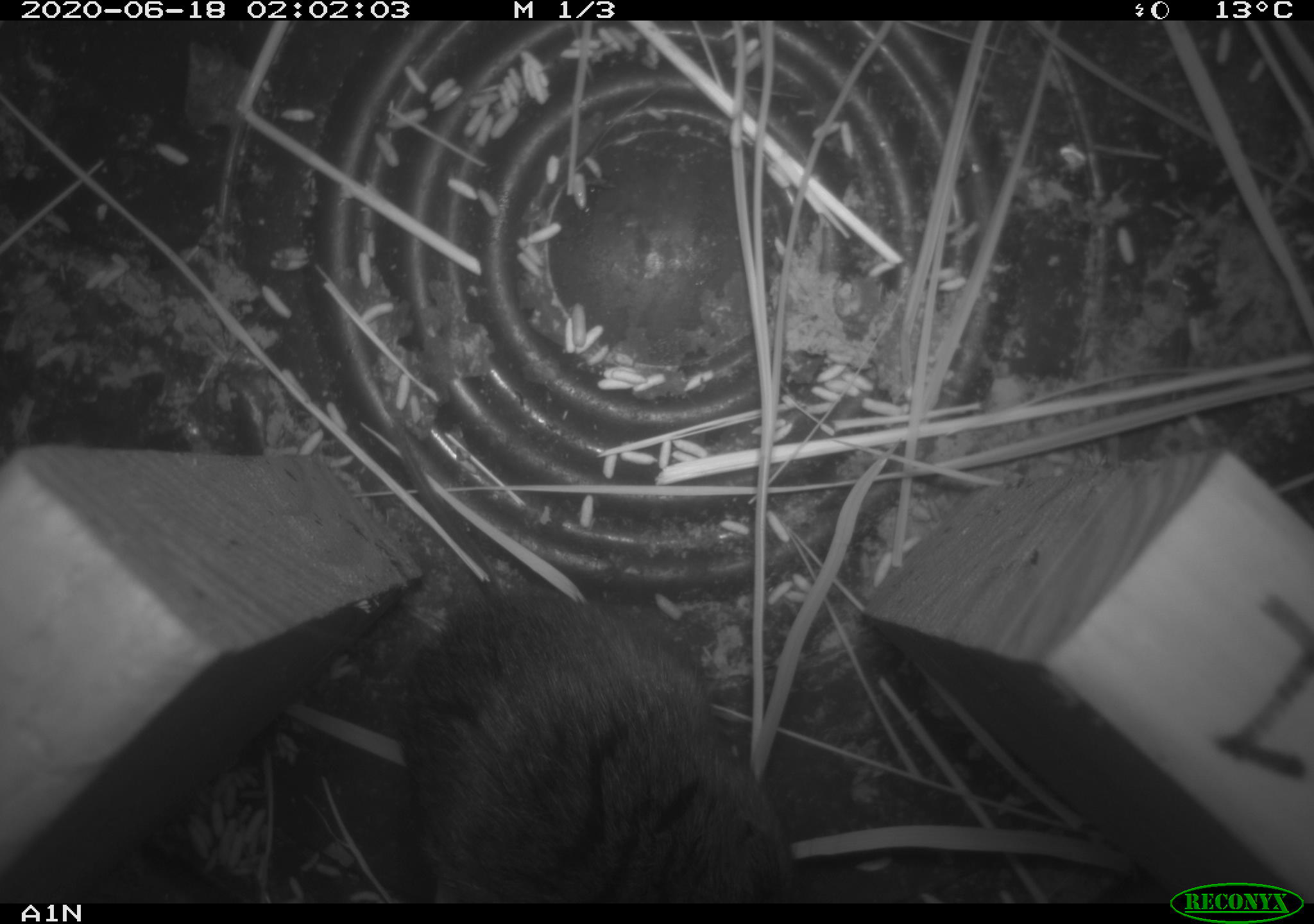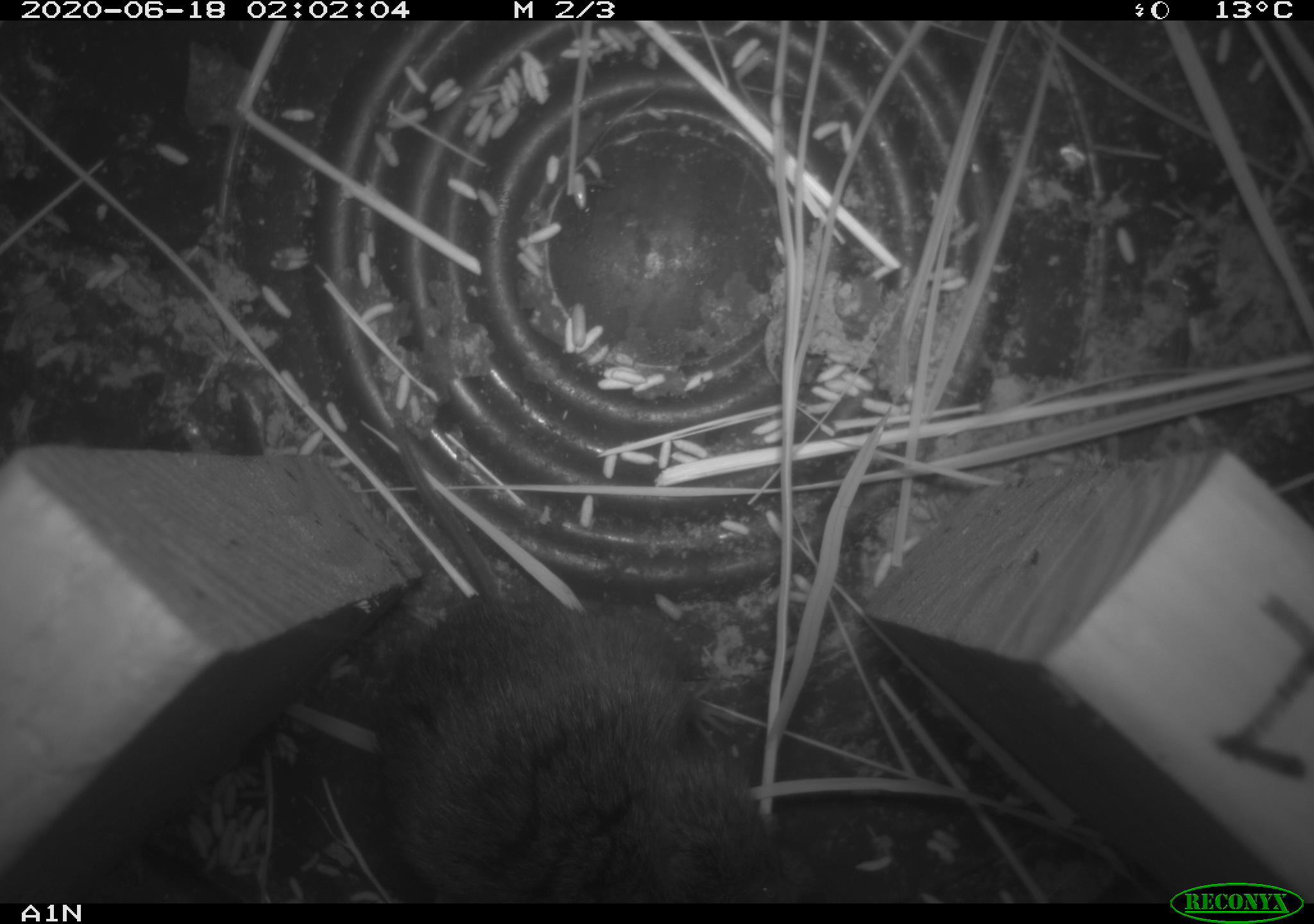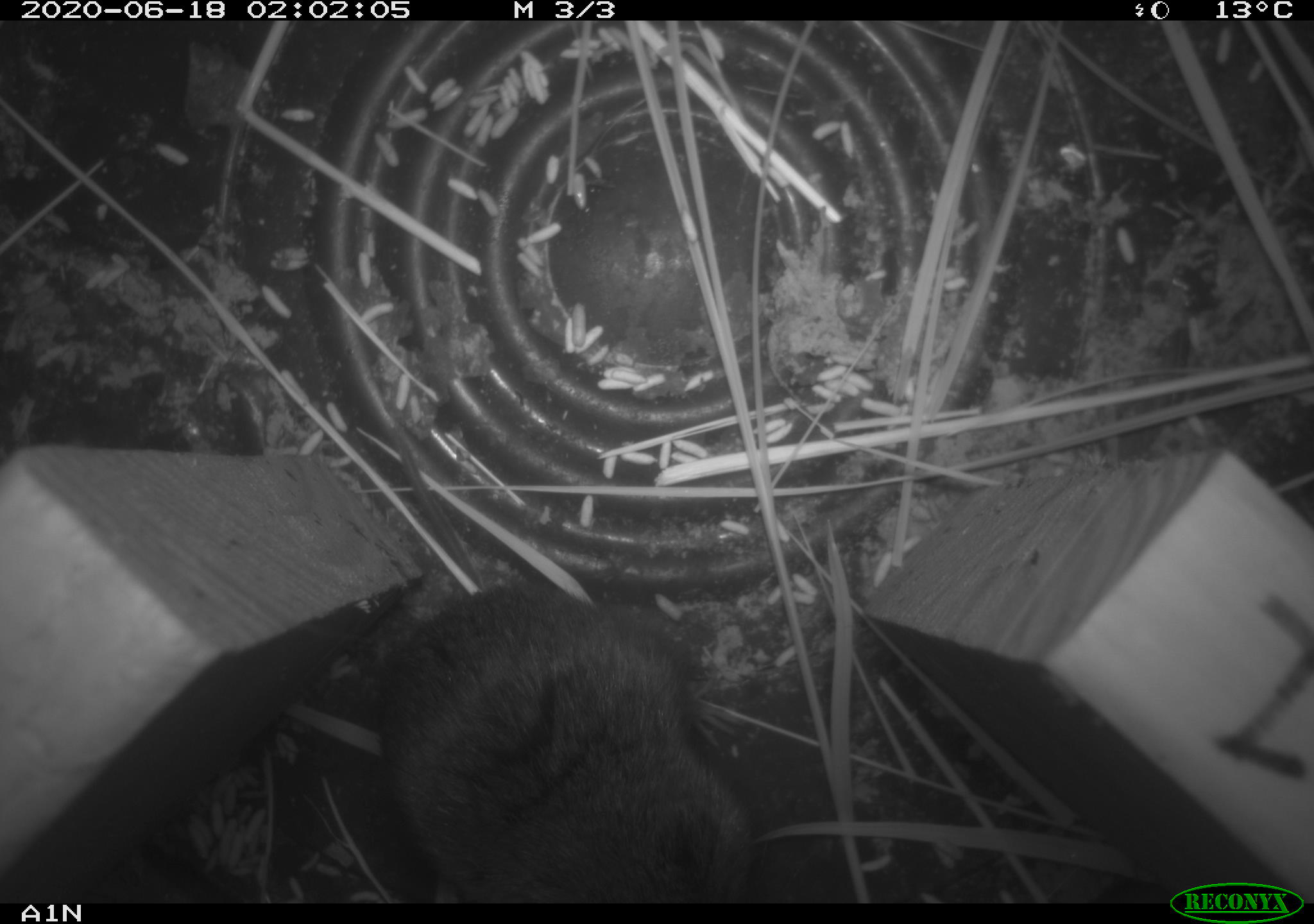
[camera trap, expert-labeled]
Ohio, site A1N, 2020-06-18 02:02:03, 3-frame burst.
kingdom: Animalia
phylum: Chordata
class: Mammalia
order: Rodentia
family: Cricetidae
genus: Microtus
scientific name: Microtus pennsylvanicus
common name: meadow vole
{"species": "meadow vole (Microtus pennsylvanicus)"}